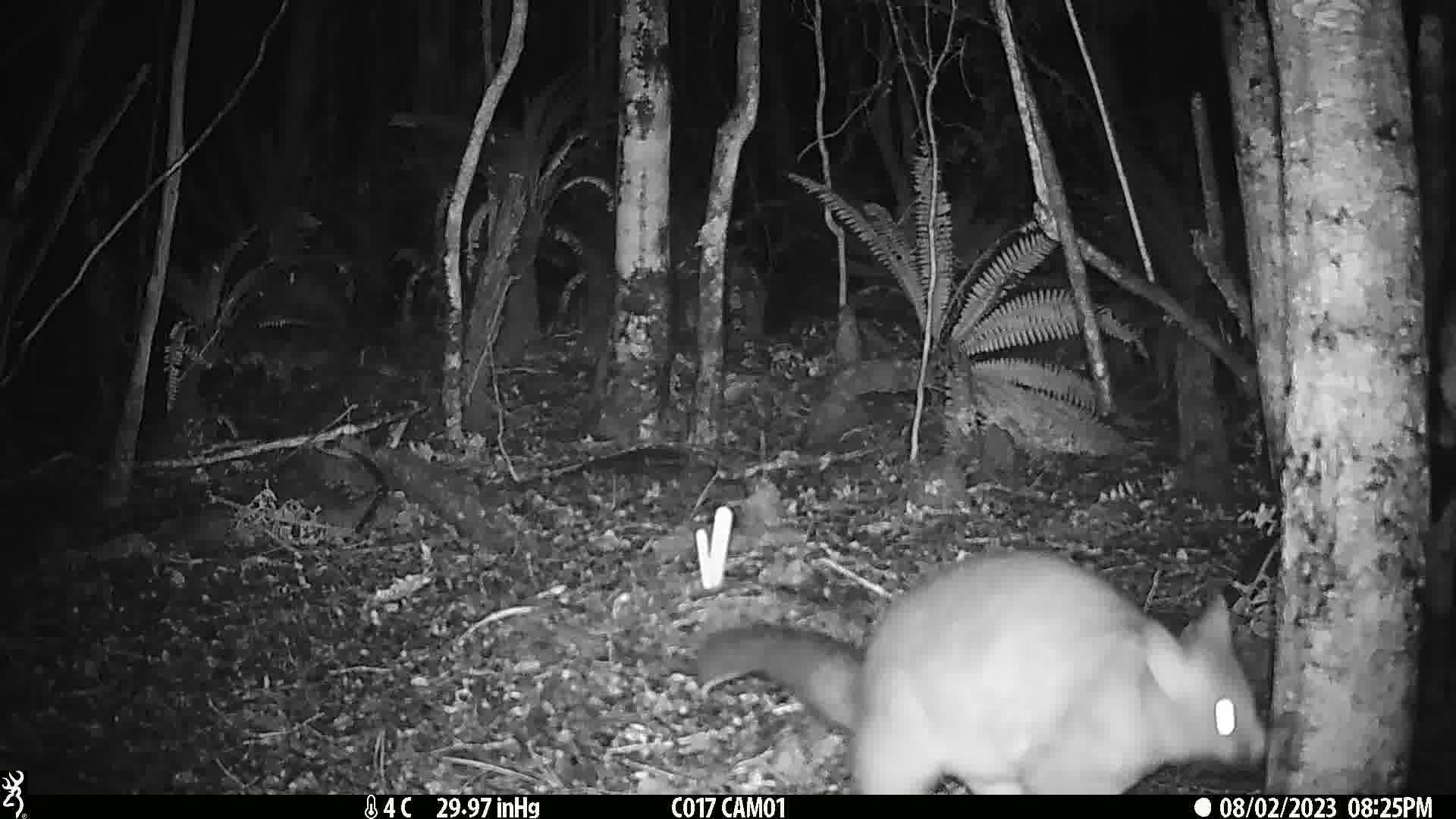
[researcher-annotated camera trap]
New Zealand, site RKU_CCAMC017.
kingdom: Animalia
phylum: Chordata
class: Mammalia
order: Diprotodontia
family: Phalangeridae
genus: Trichosurus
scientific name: Trichosurus vulpecula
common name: common brushtail possum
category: possum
Possum (common brushtail possum) (Trichosurus vulpecula).